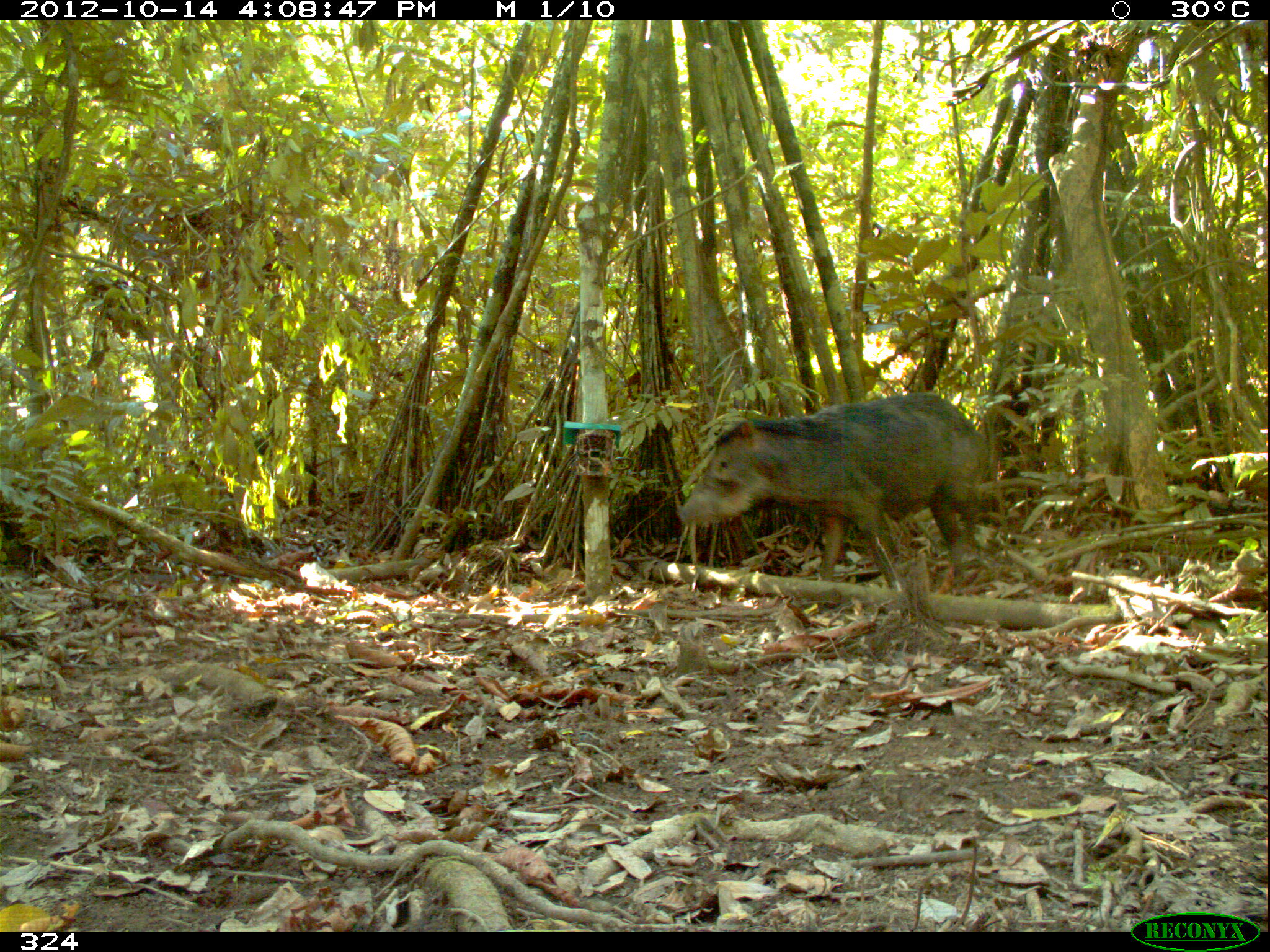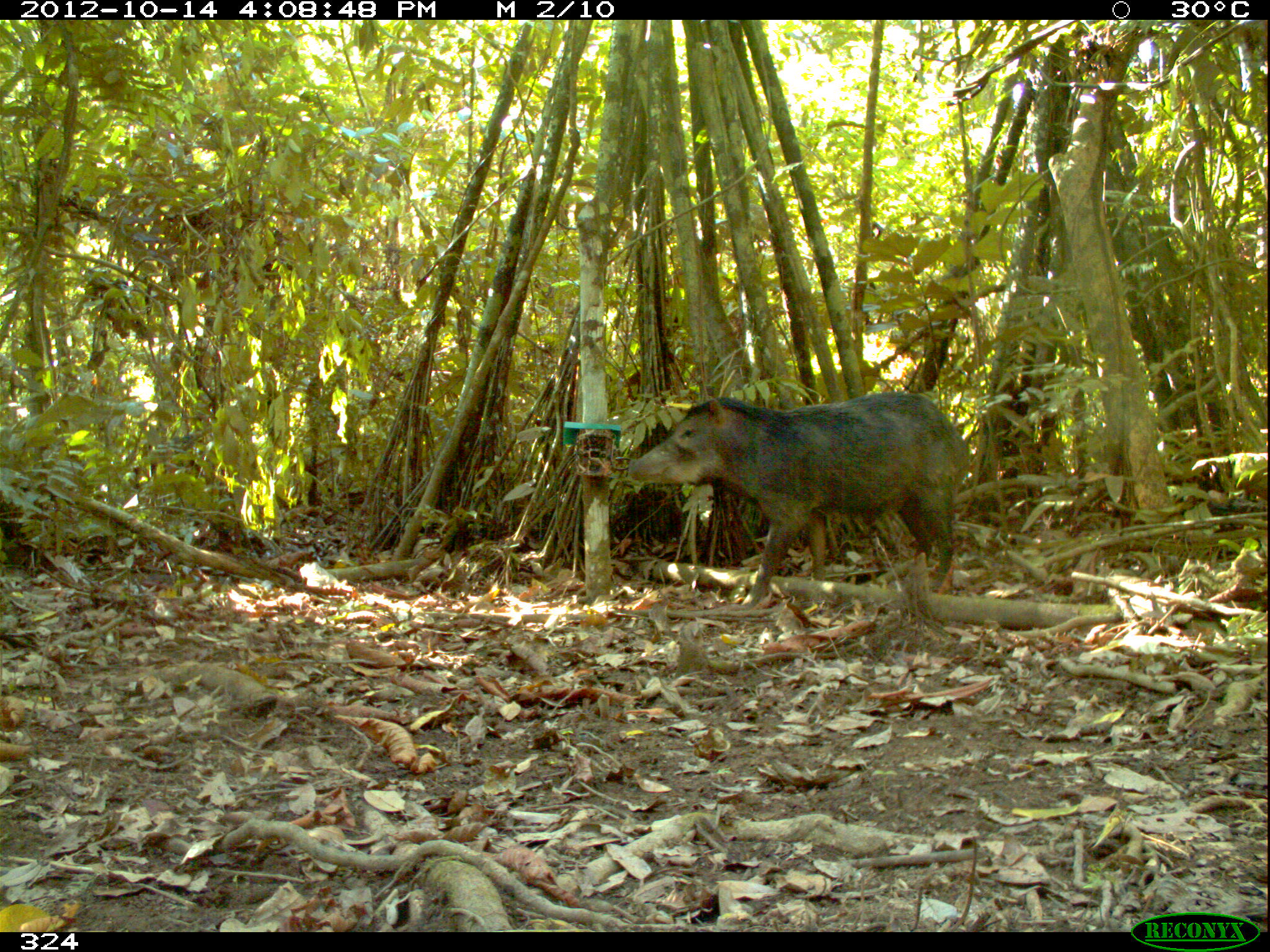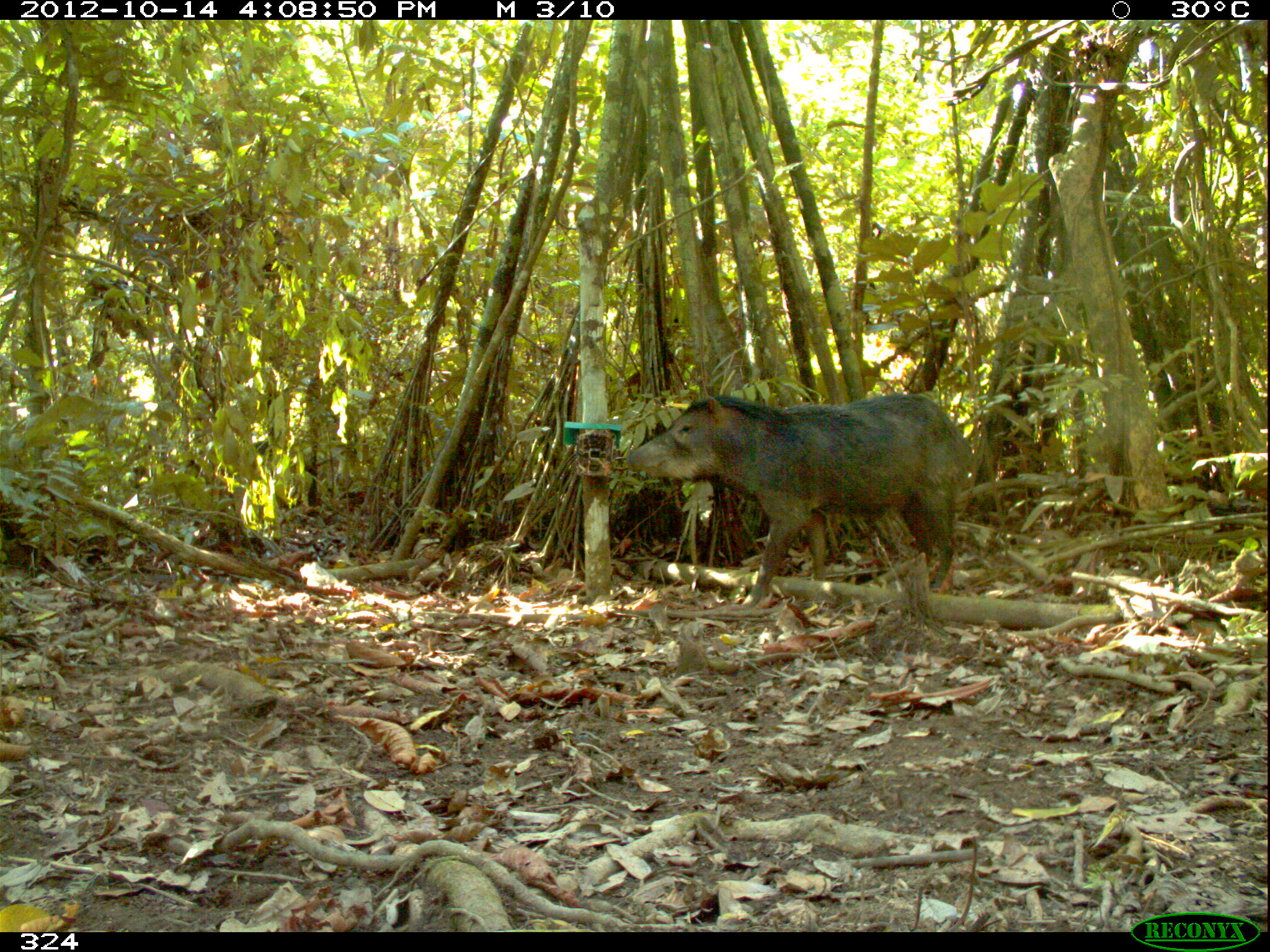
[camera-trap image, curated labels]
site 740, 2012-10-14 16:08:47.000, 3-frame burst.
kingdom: Animalia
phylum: Chordata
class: Mammalia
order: Artiodactyla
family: Tayassuidae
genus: Tayassu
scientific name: Tayassu pecari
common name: white-lipped peccary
Tayassu pecari (white-lipped peccary).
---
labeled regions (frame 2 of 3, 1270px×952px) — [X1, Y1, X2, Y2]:
tayassu pecari: [625, 390, 974, 609]